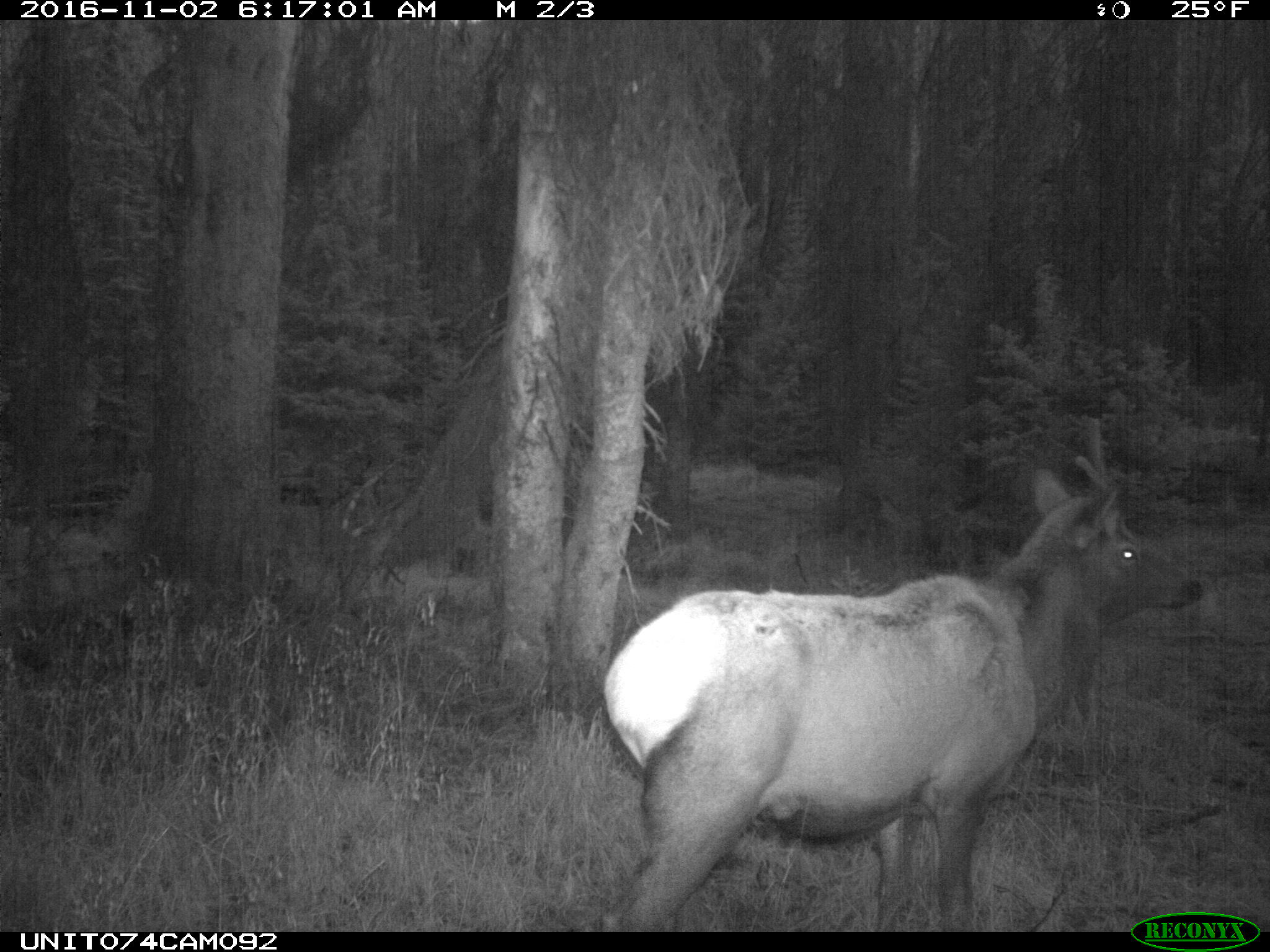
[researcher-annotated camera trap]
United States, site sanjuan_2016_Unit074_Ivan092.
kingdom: Animalia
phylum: Chordata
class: Mammalia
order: Artiodactyla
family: Cervidae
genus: Cervus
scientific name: Cervus elaphus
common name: red deer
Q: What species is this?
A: Cervus elaphus (red deer).